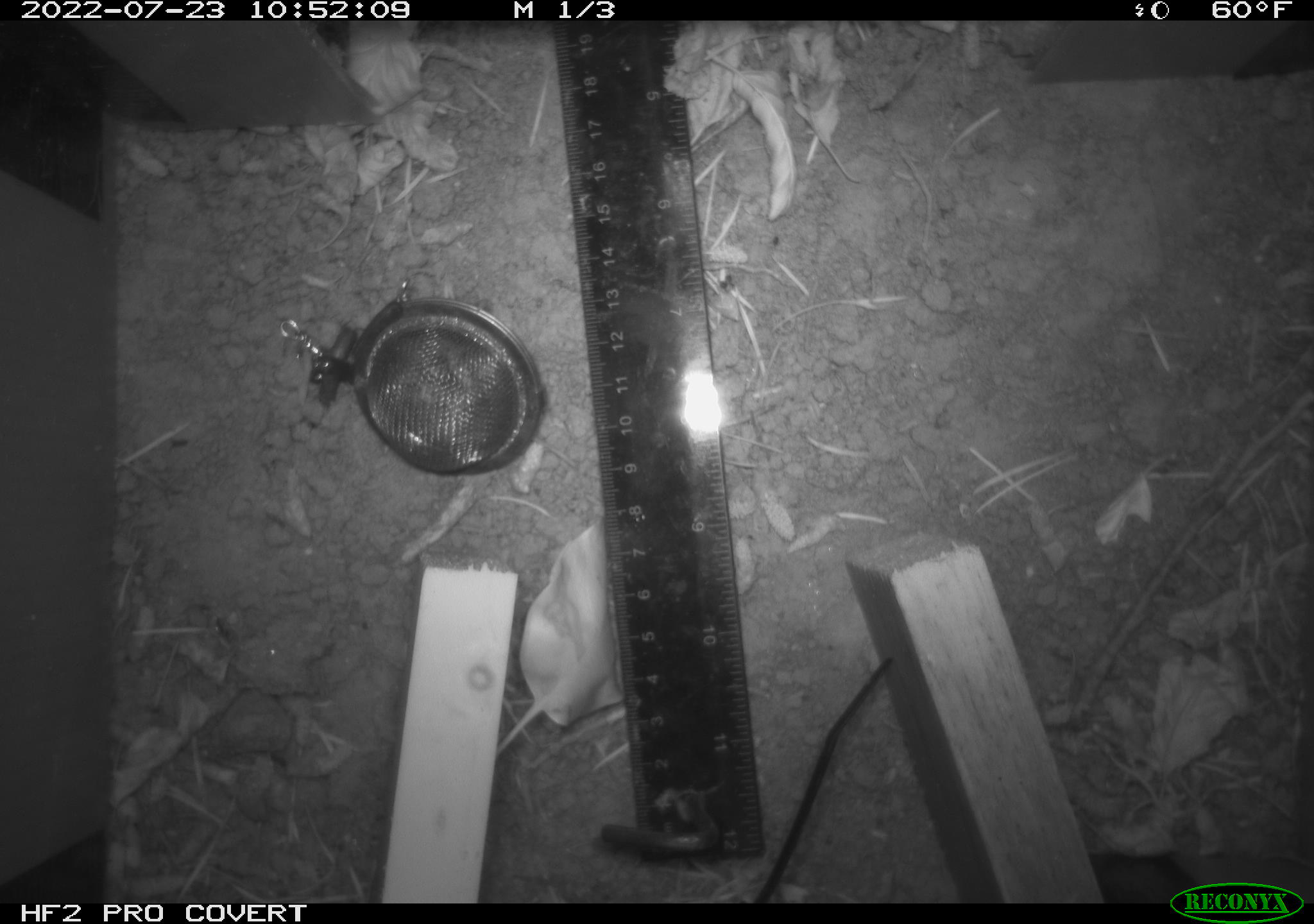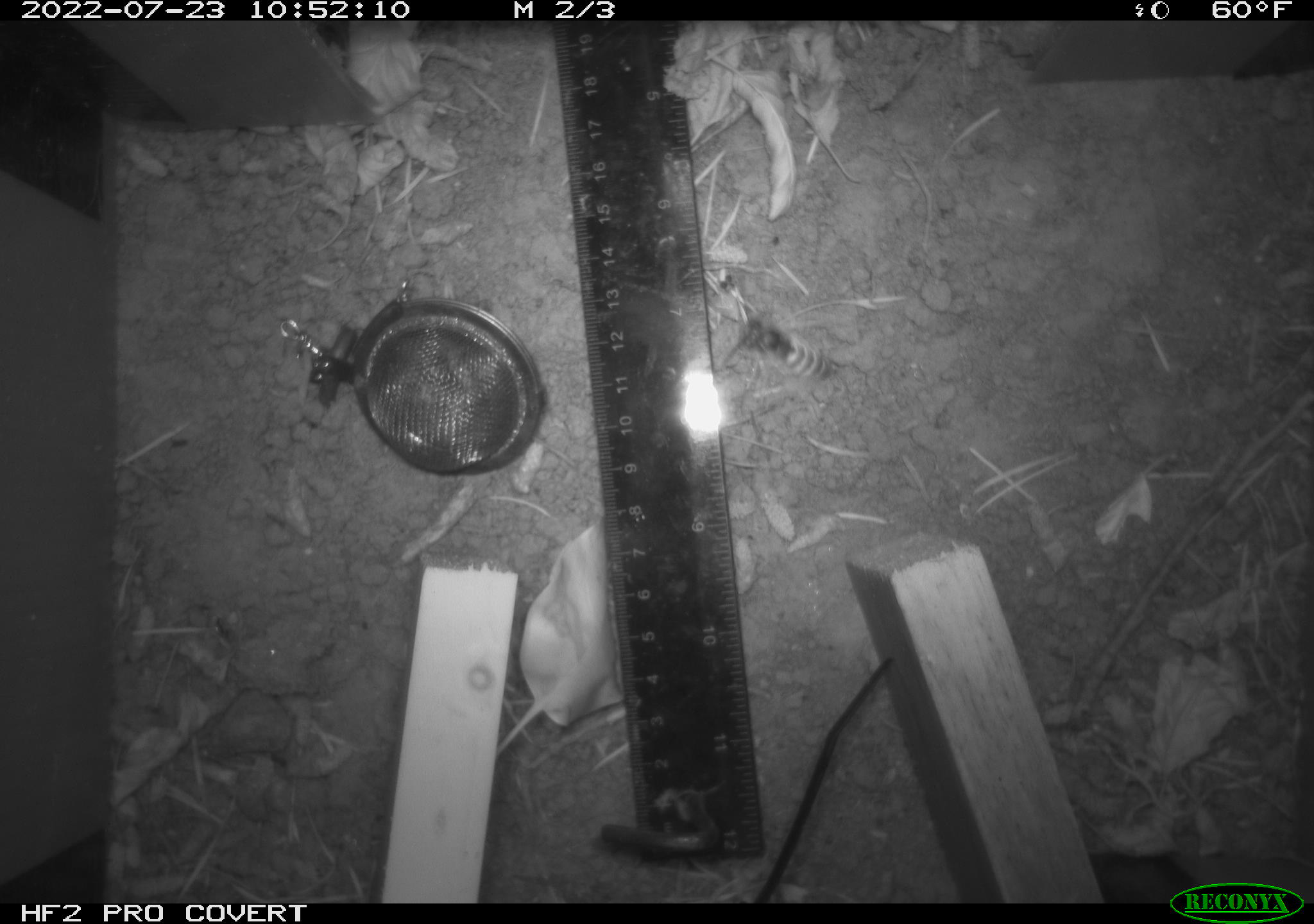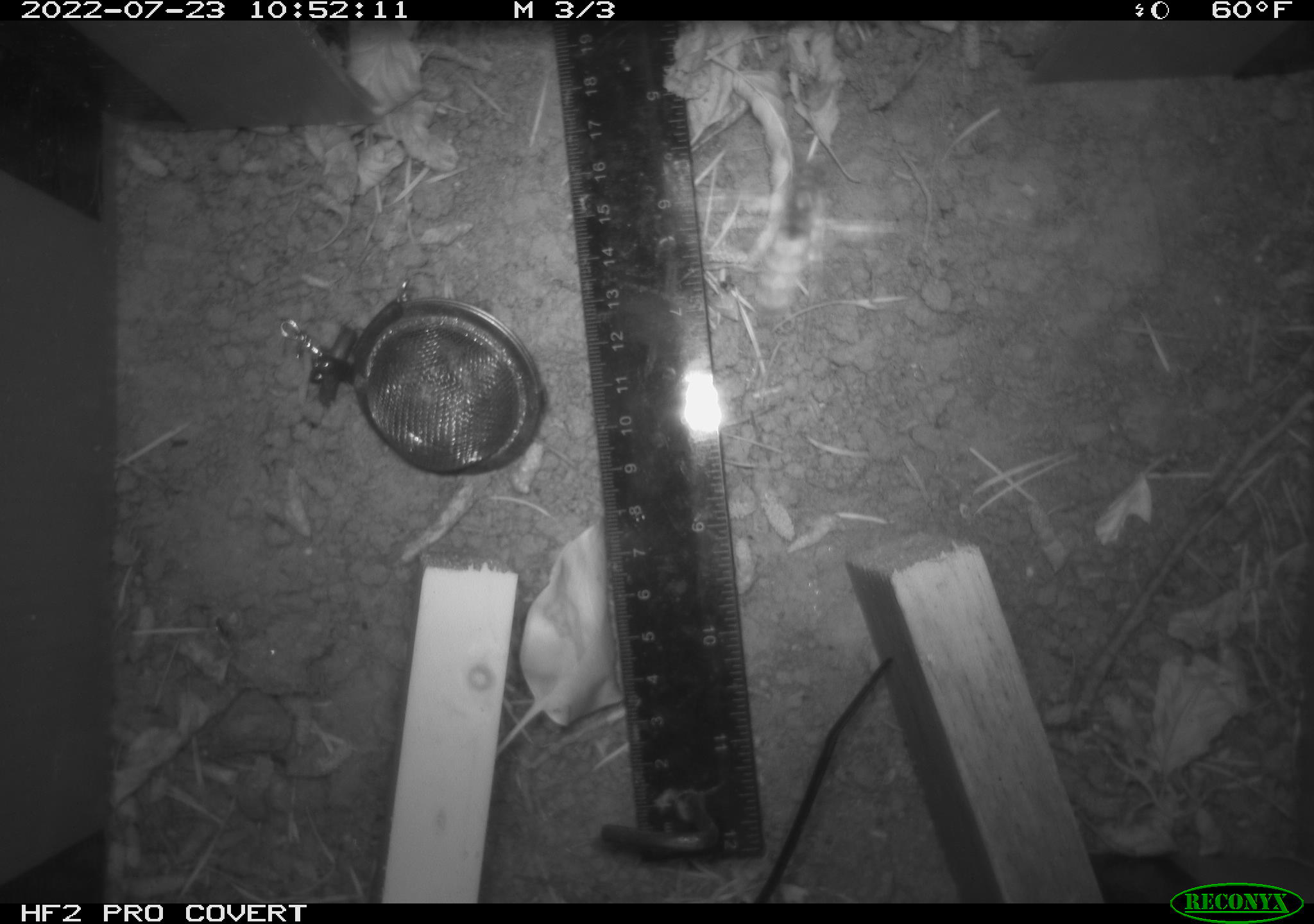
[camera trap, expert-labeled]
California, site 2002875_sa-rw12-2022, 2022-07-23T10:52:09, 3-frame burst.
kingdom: Animalia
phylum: Arthropoda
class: Insecta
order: Hymenoptera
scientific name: Hymenoptera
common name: ants, bees, wasps, and sawflies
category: hymenoptera order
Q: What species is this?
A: Hymenoptera order (ants, bees, wasps, and sawflies) (Hymenoptera).